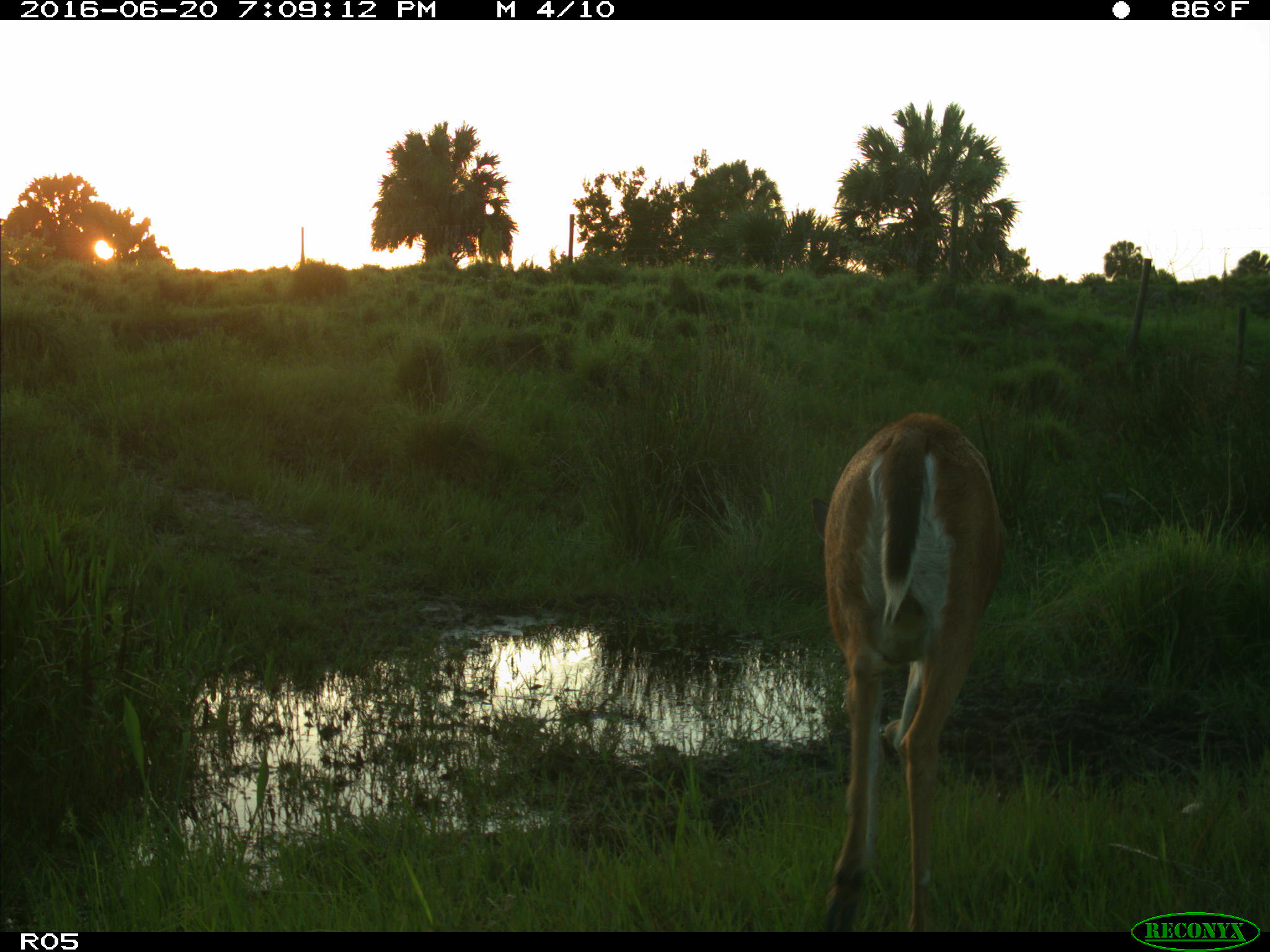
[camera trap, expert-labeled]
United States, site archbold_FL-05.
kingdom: Animalia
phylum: Chordata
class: Mammalia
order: Artiodactyla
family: Cervidae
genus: Odocoileus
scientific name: Odocoileus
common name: deer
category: unidentified deer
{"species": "unidentified deer (deer) (Odocoileus)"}